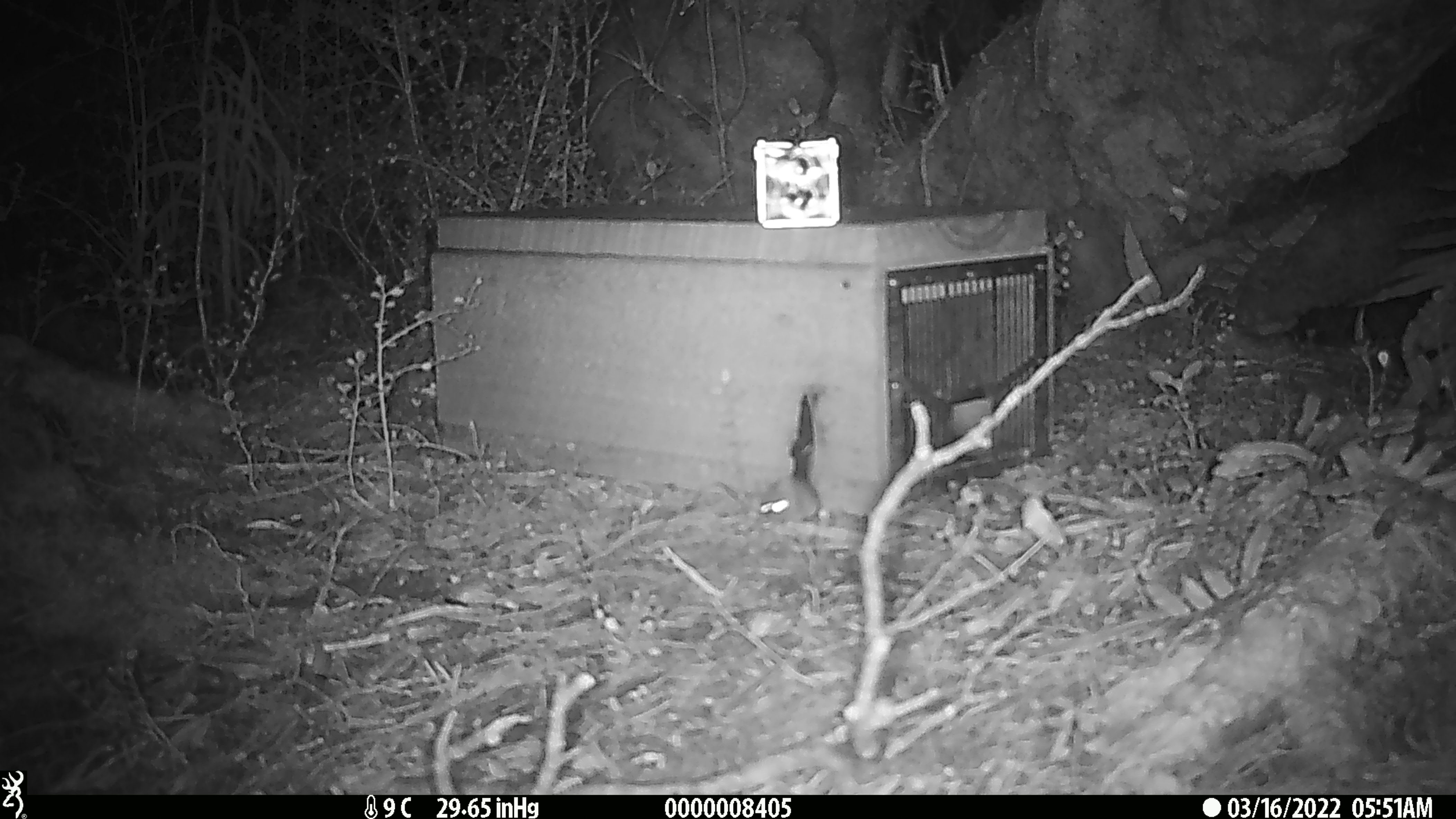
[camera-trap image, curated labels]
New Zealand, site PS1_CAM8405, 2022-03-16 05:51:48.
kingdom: Animalia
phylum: Chordata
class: Mammalia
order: Rodentia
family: Muridae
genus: Mus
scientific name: Mus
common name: mouse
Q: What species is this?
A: Mouse (Mus).